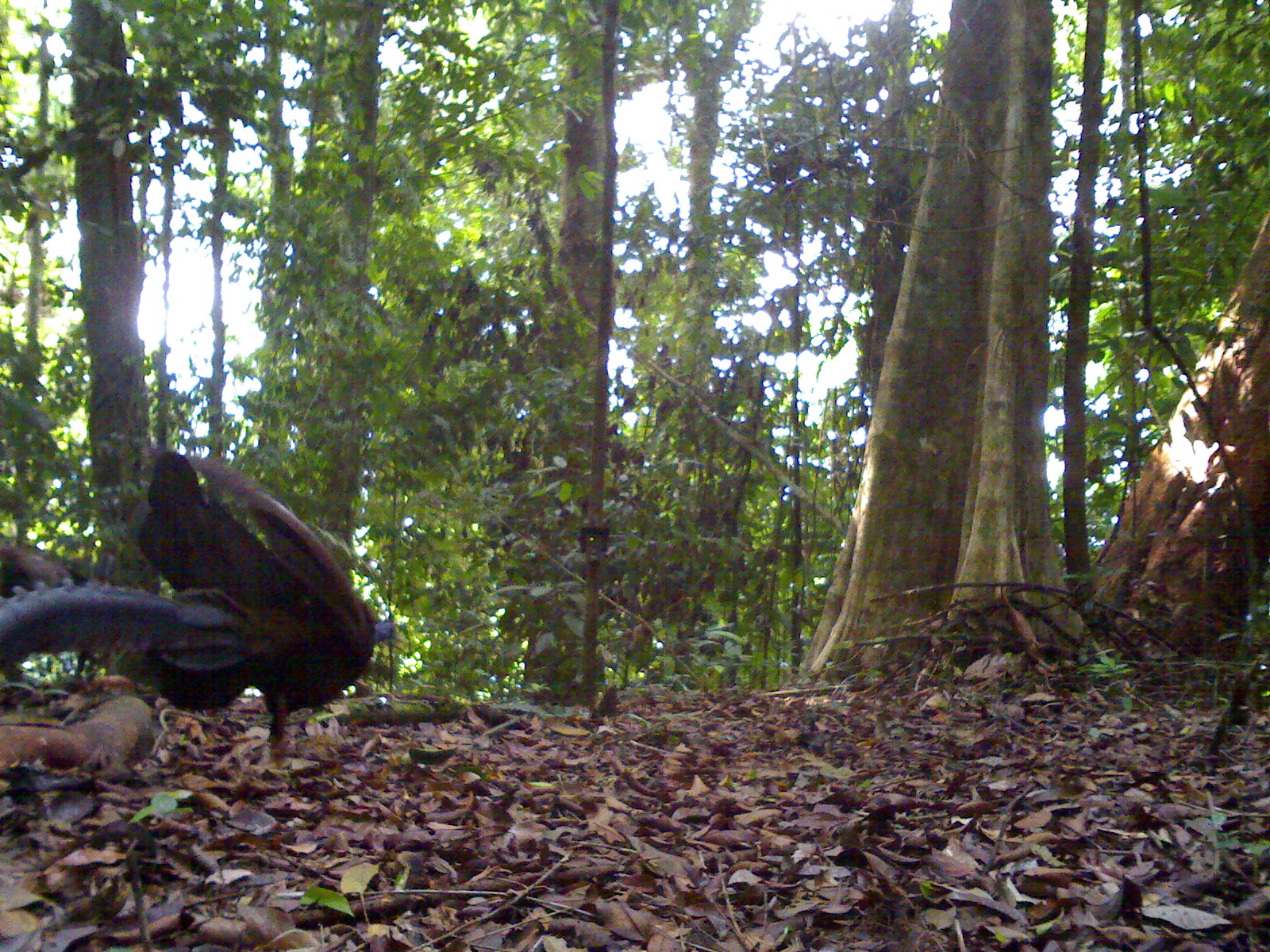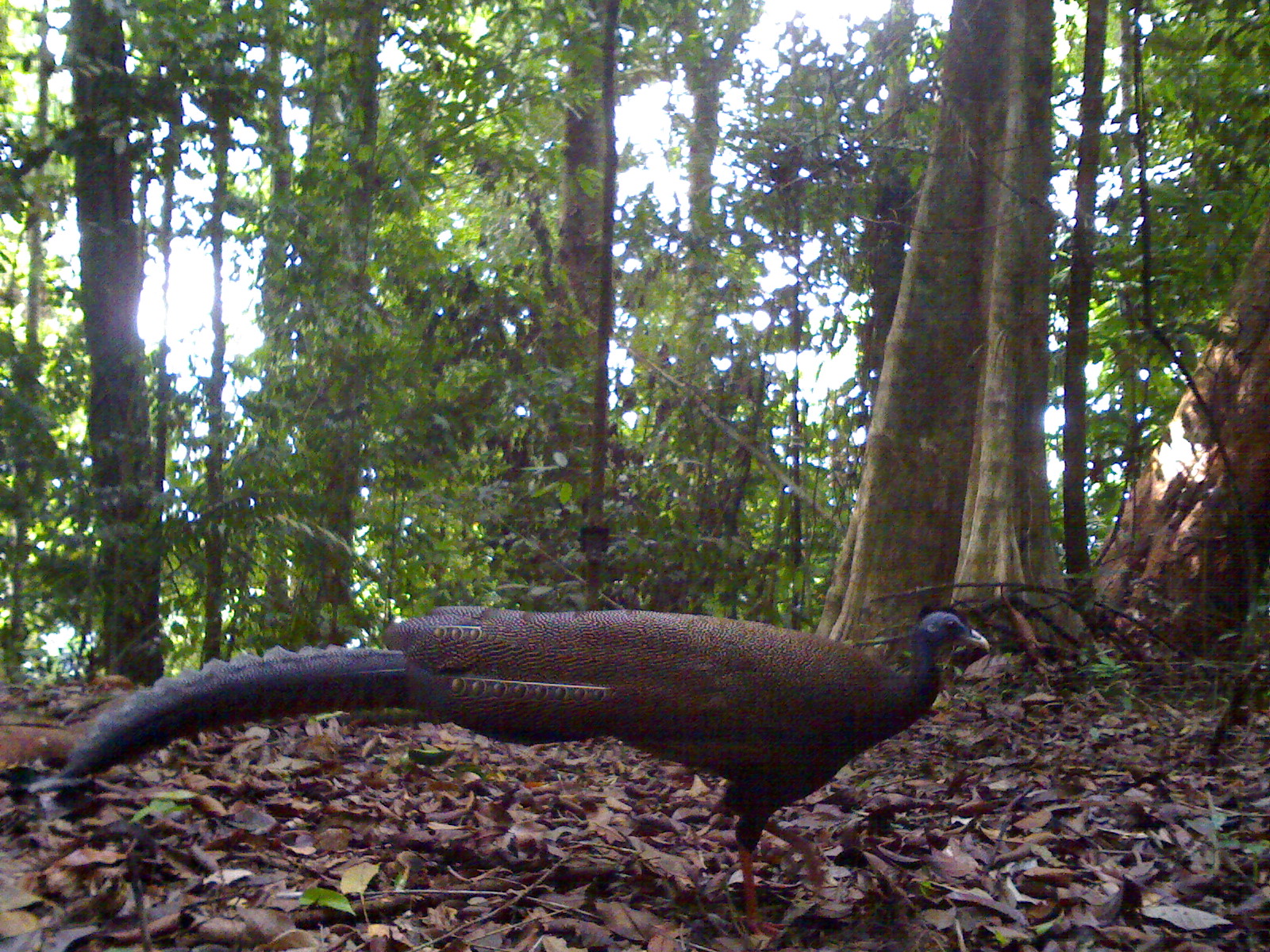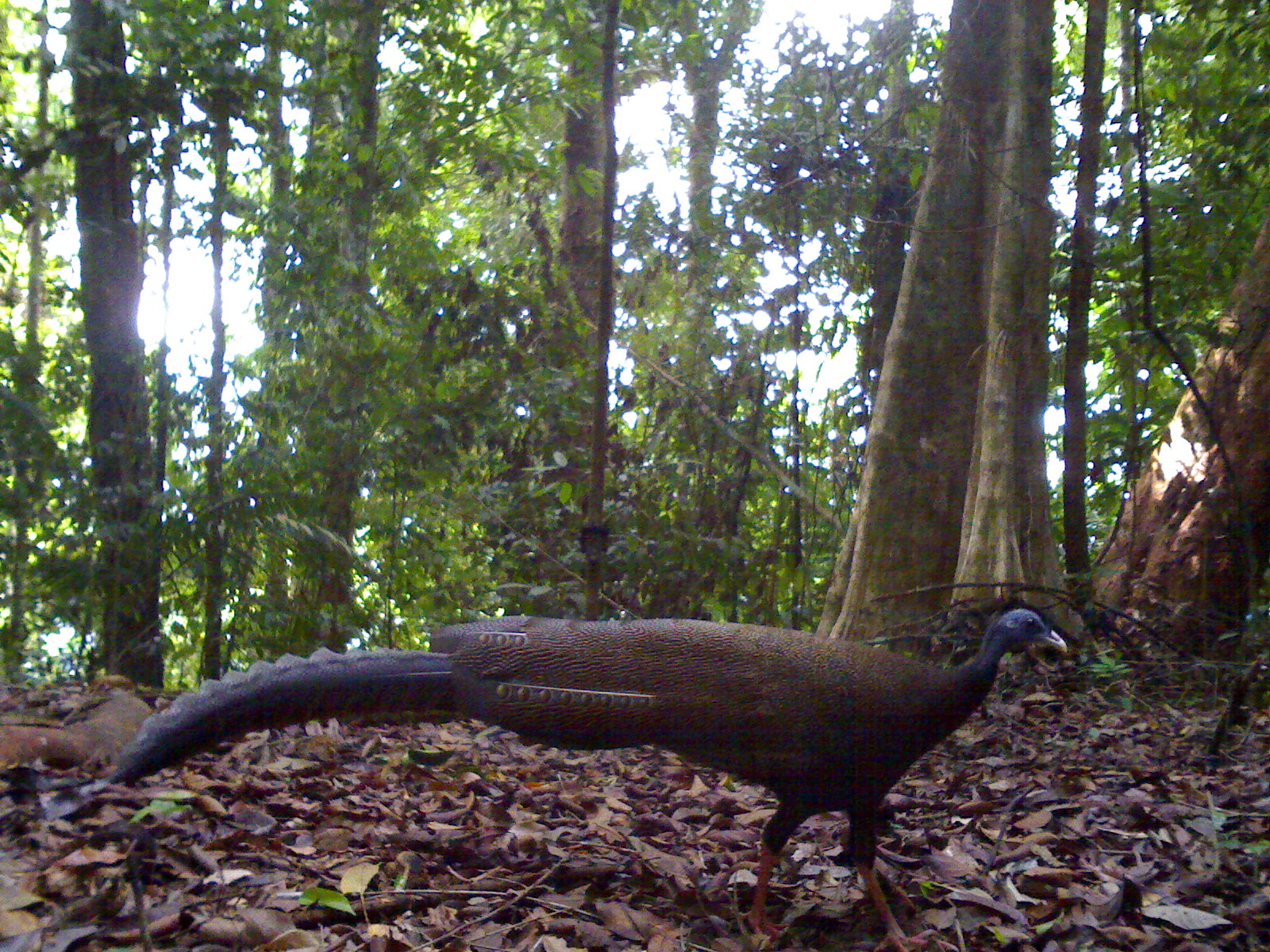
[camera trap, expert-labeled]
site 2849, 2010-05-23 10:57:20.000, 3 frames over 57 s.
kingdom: Animalia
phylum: Chordata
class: Aves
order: Galliformes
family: Phasianidae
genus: Argusianus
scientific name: Argusianus argus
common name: great argus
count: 1